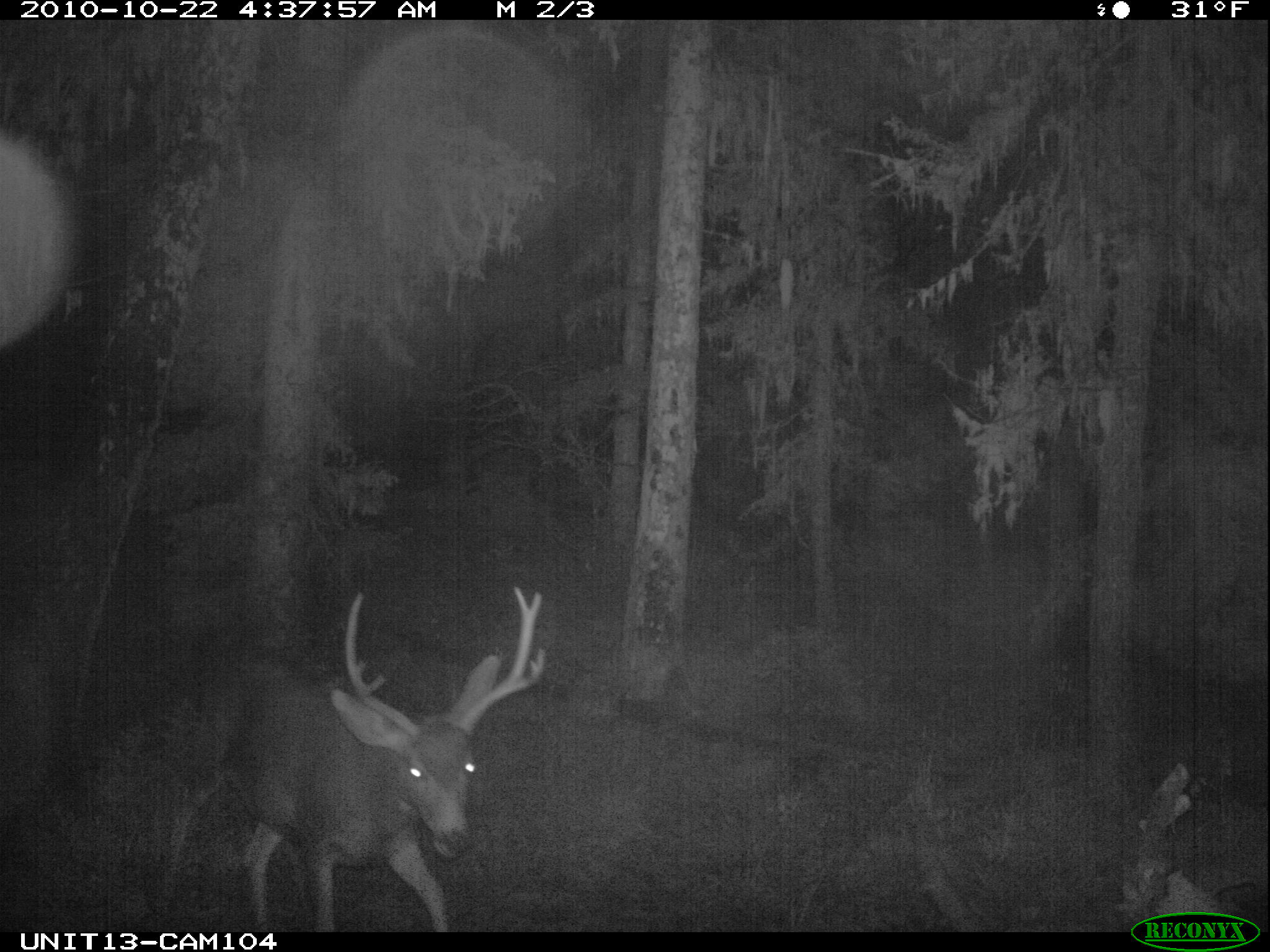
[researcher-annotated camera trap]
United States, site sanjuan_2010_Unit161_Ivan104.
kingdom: Animalia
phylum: Chordata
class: Mammalia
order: Artiodactyla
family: Cervidae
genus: Odocoileus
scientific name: Odocoileus hemionus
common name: mule deer